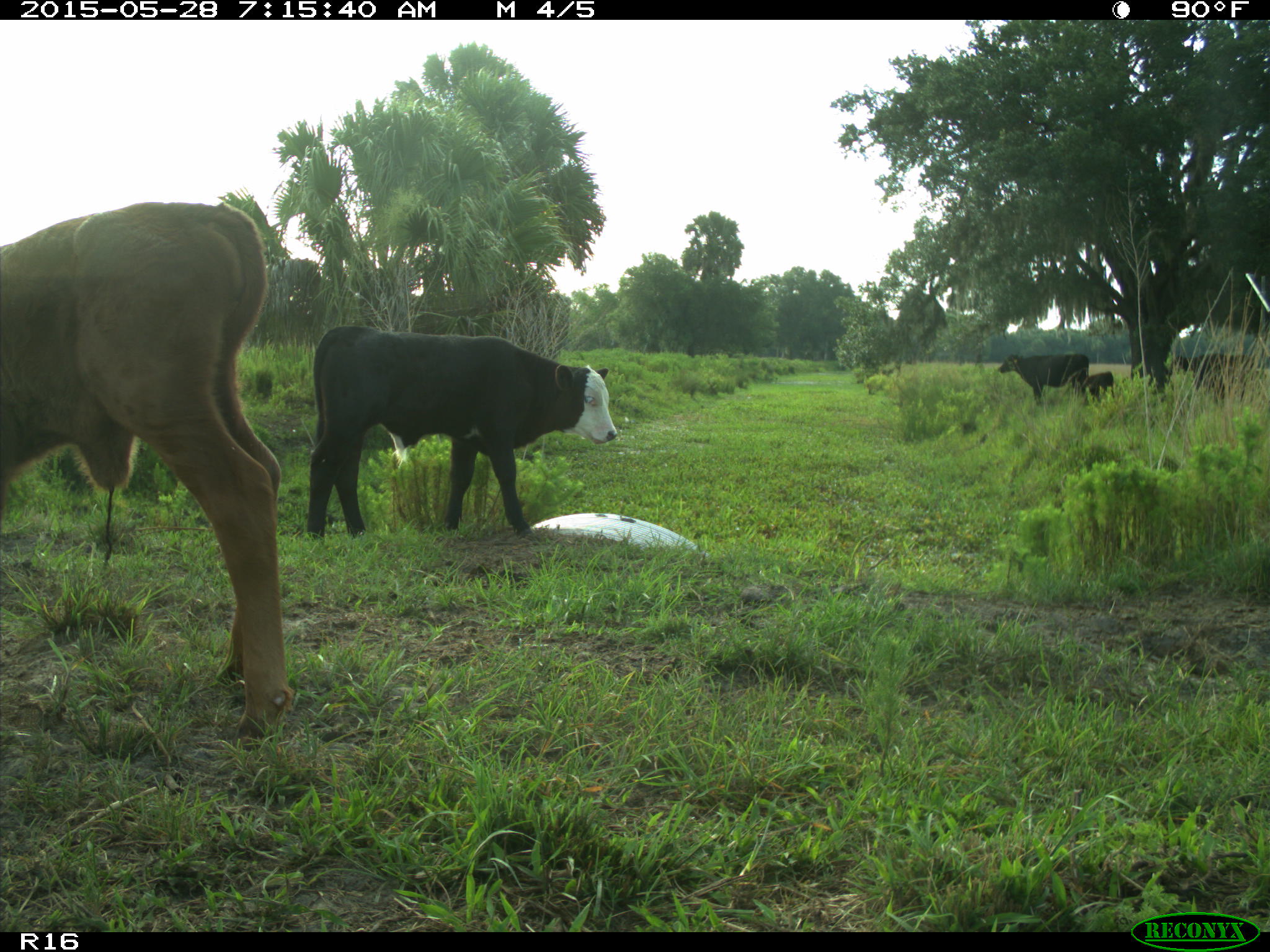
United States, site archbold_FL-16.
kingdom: Animalia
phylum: Chordata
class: Mammalia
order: Artiodactyla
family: Bovidae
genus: Bos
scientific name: Bos taurus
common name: domestic cow